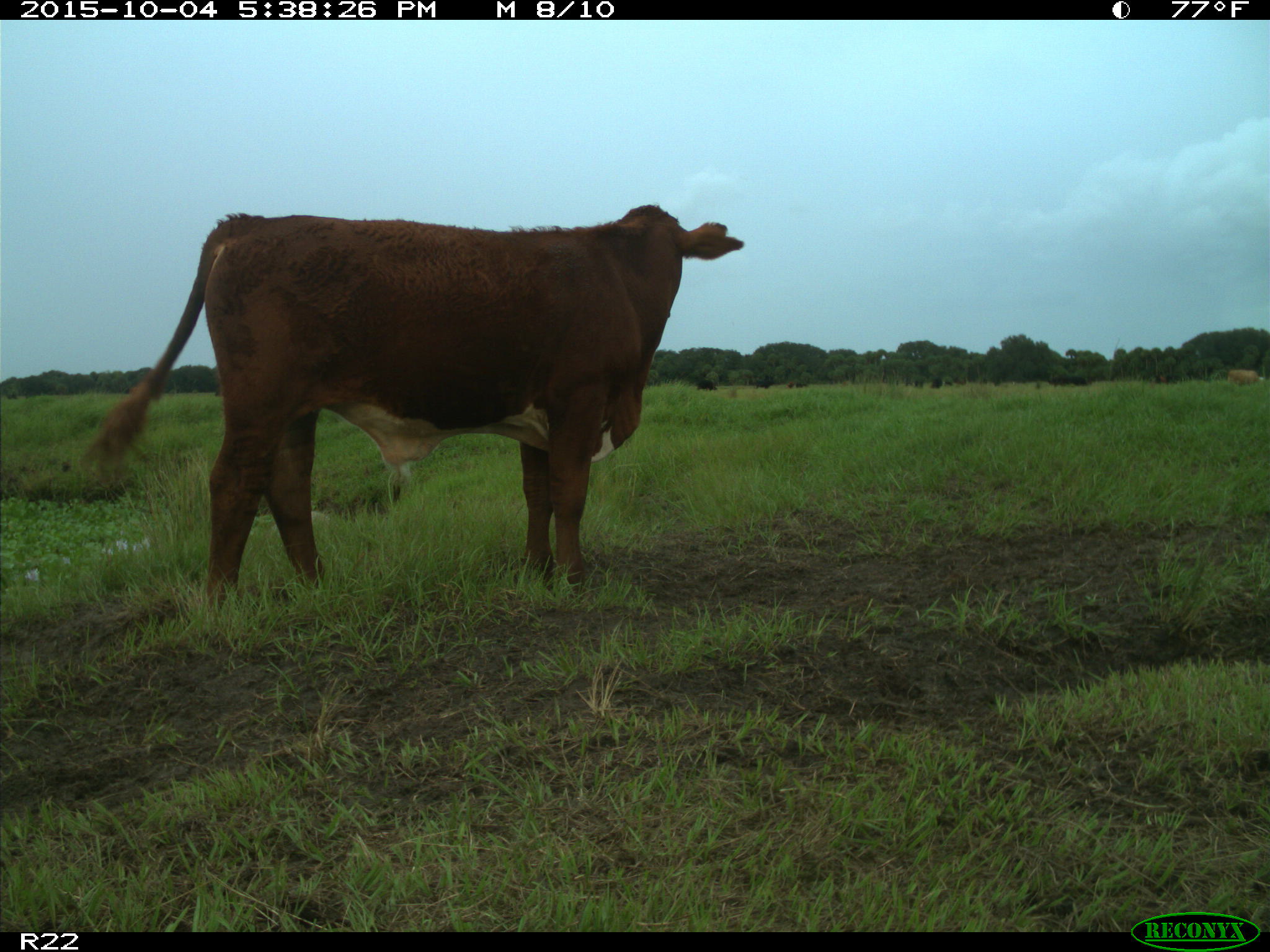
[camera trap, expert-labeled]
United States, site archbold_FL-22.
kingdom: Animalia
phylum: Chordata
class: Mammalia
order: Artiodactyla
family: Bovidae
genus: Bos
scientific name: Bos taurus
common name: domestic cow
Bos taurus (domestic cow).